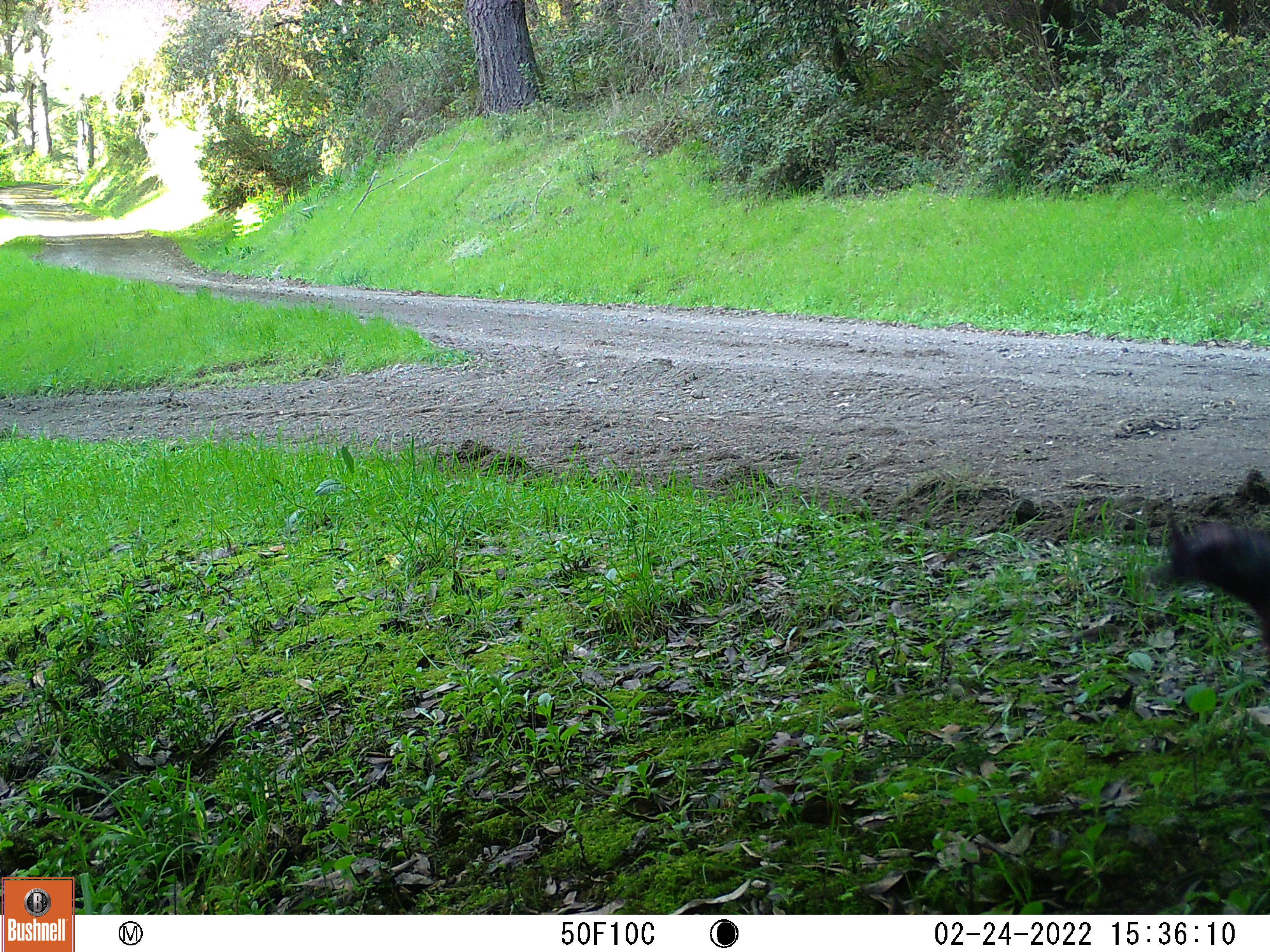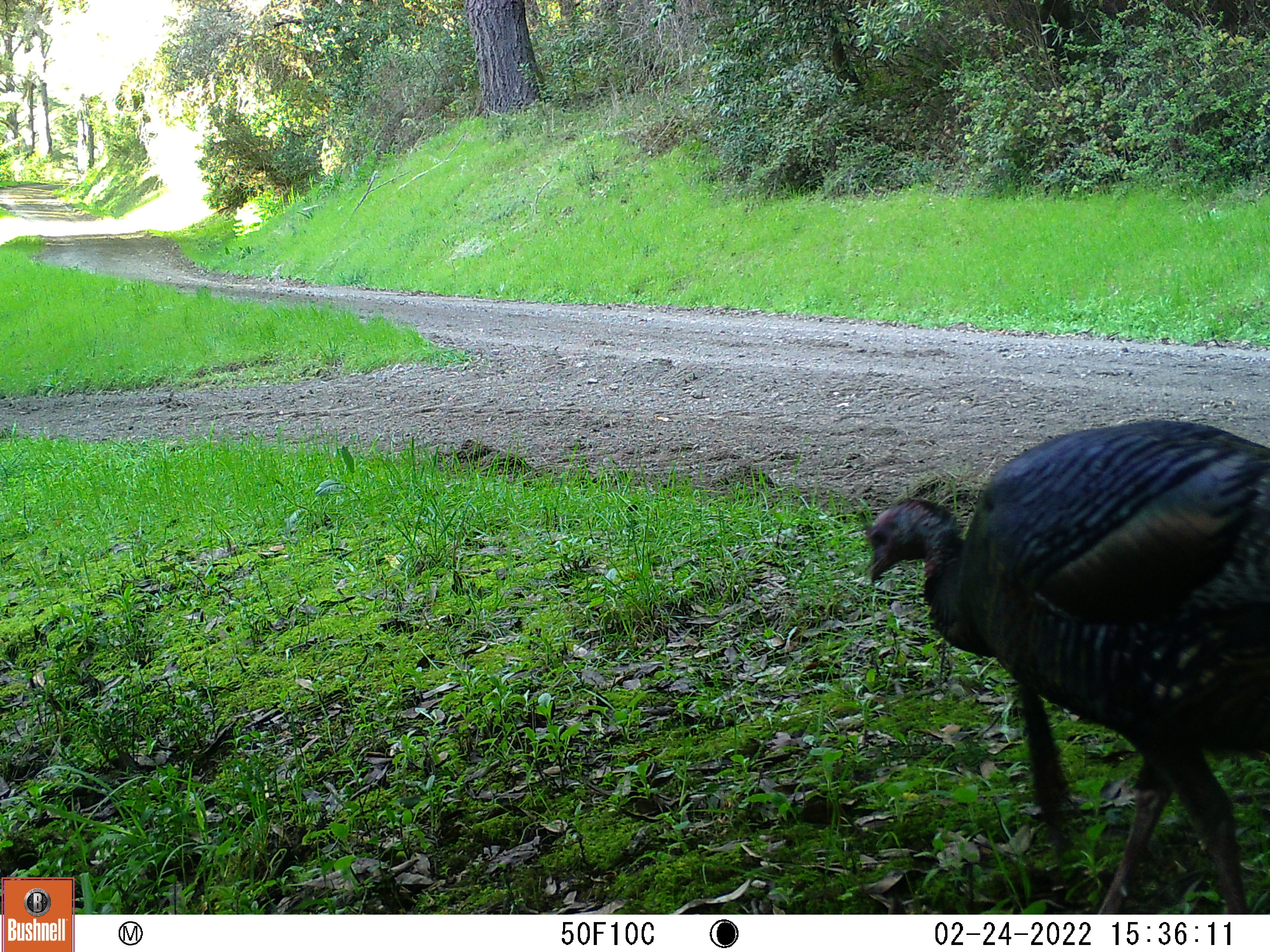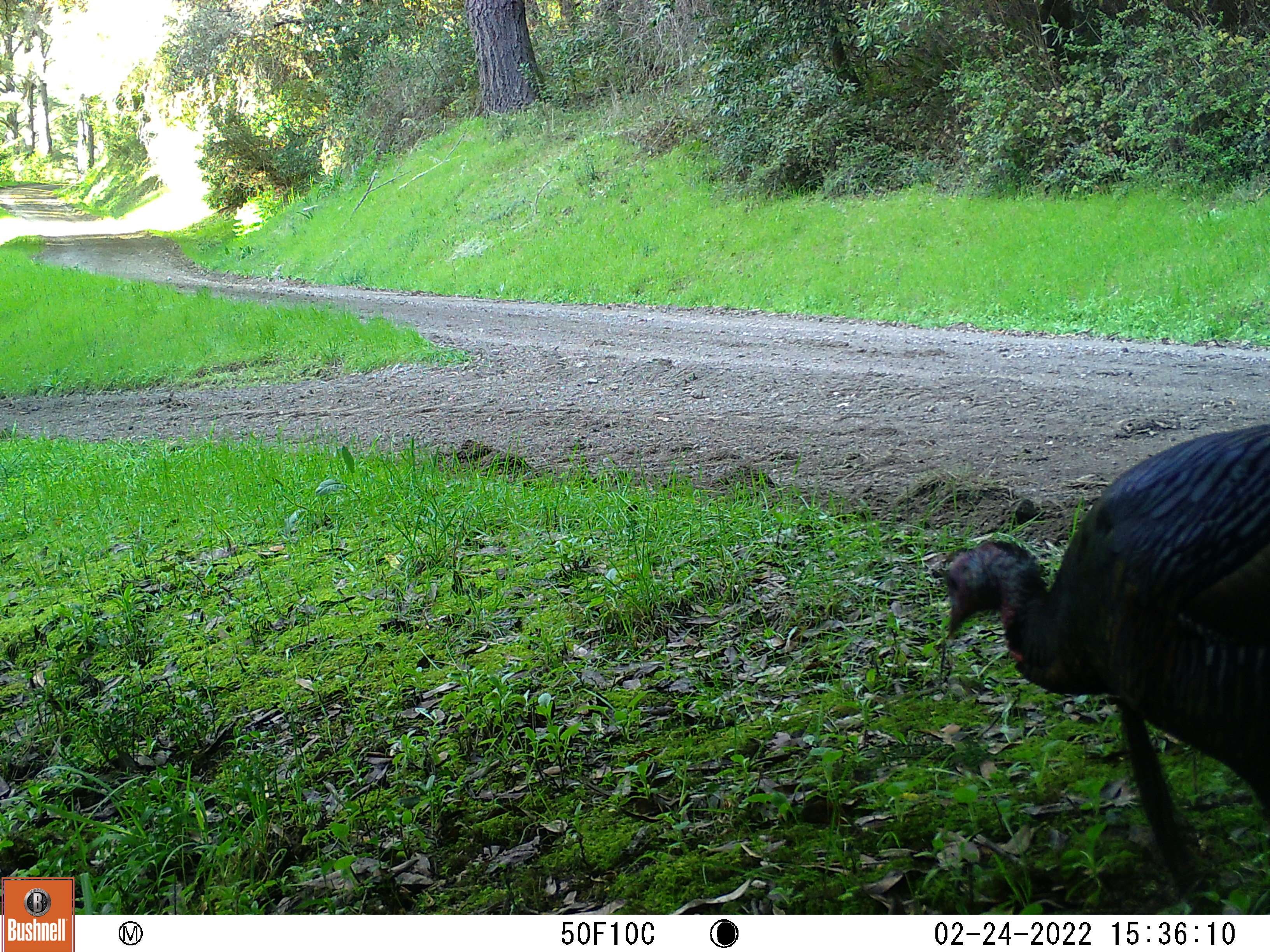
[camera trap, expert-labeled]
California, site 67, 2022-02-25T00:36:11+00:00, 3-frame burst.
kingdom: Animalia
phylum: Chordata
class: Aves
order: Galliformes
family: Phasianidae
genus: Meleagris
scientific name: Meleagris gallopavo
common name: turkey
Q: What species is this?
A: Turkey (Meleagris gallopavo).